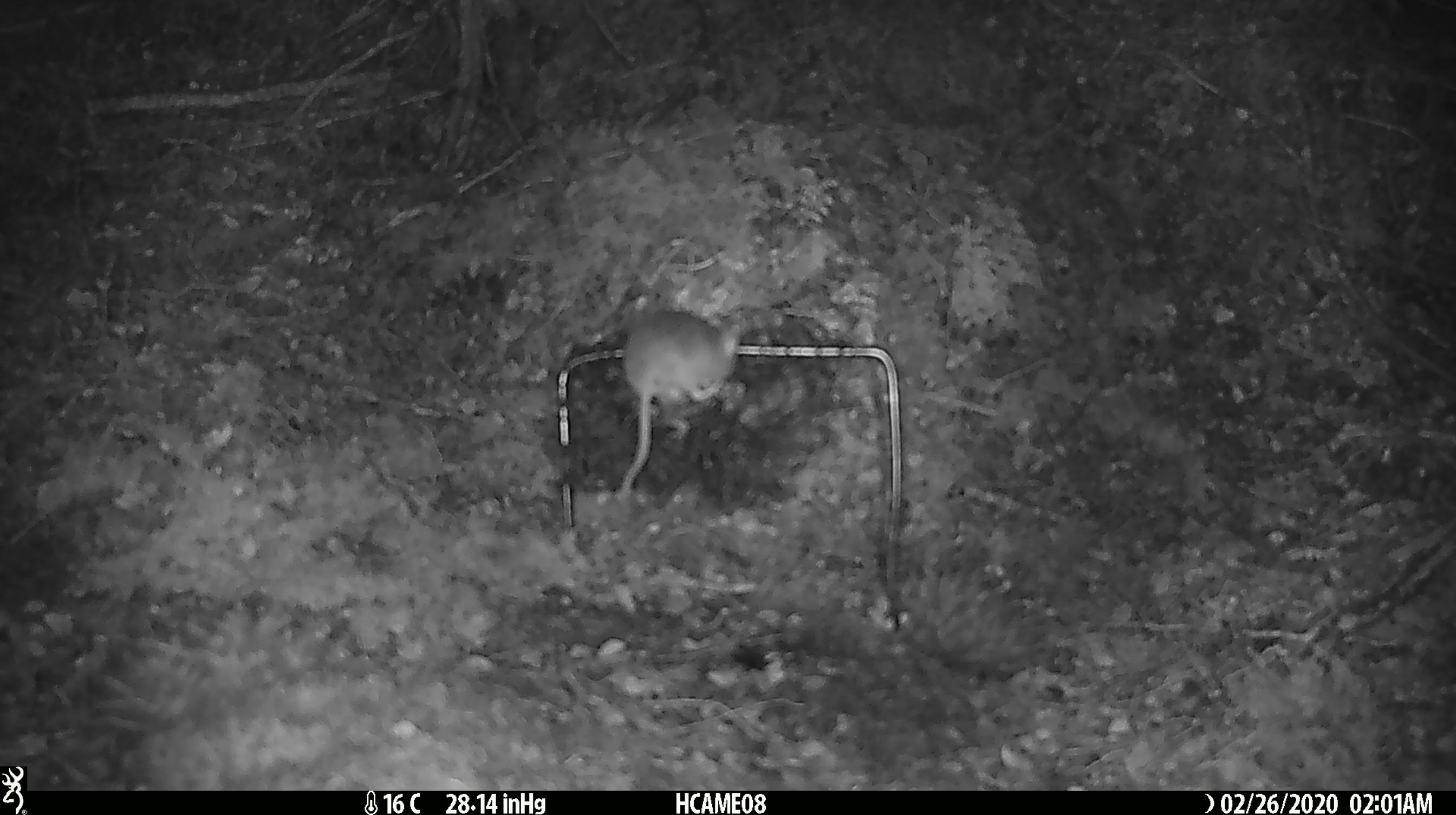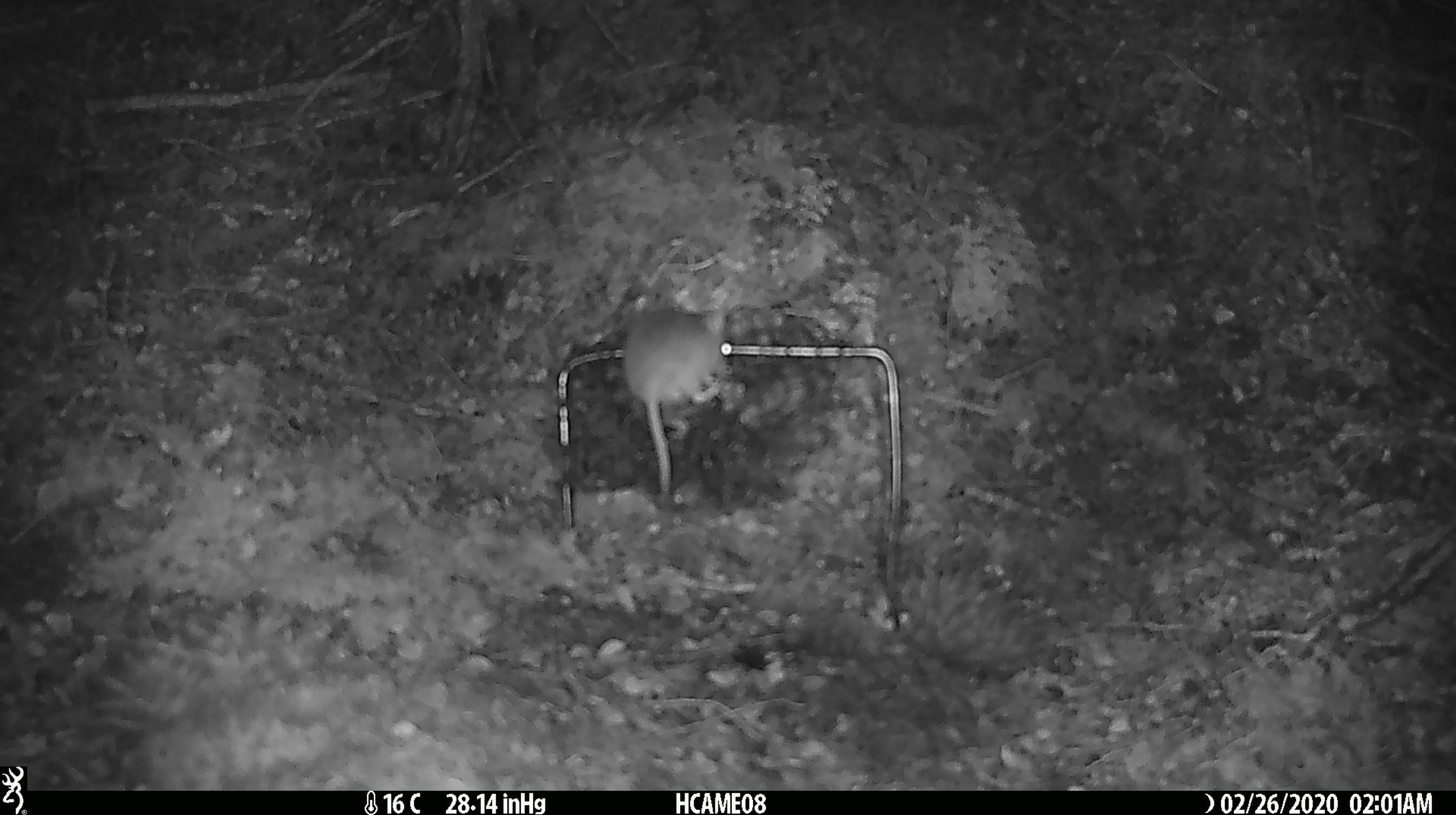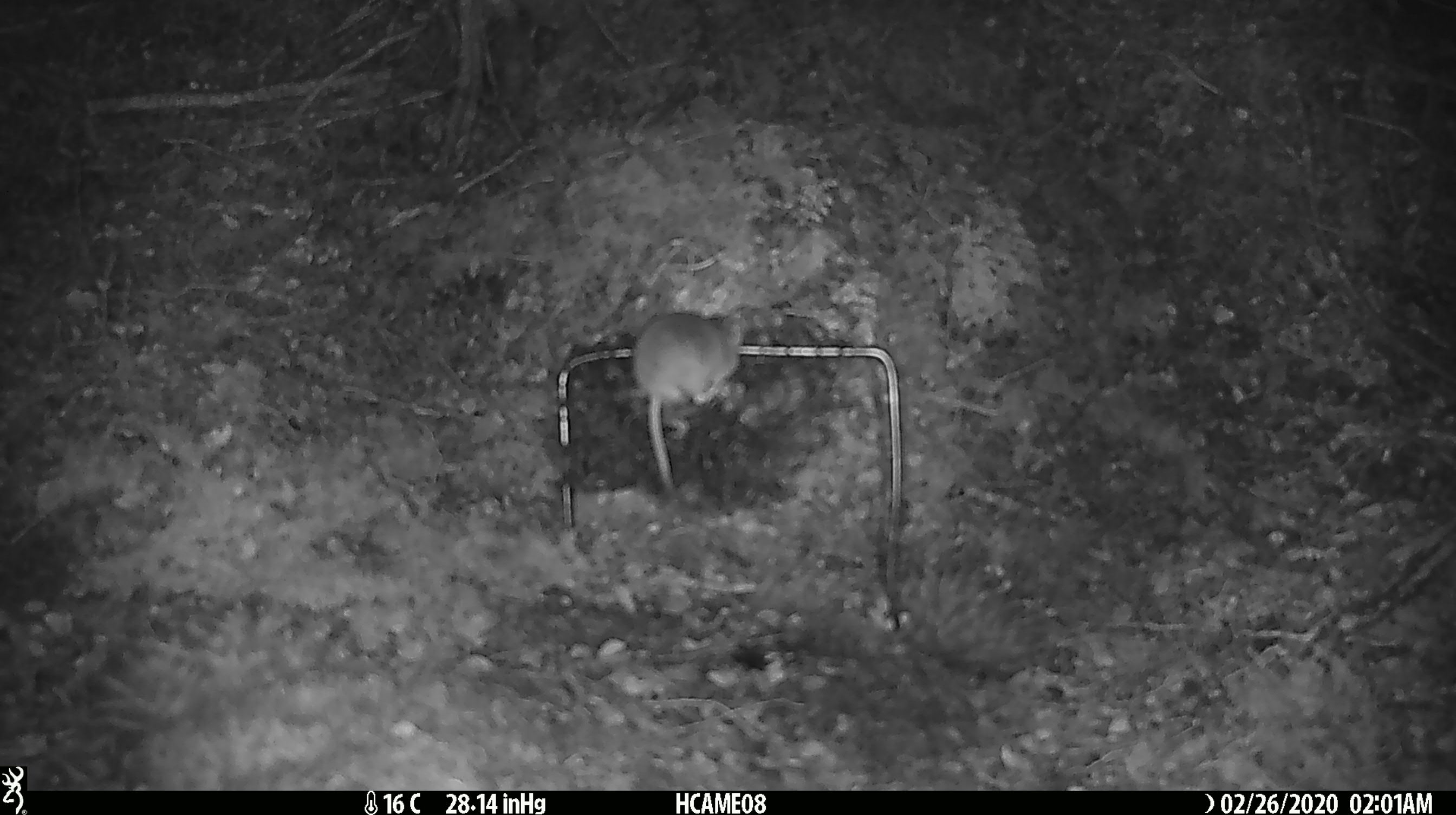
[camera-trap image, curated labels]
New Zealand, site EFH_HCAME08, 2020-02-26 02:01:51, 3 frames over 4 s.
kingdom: Animalia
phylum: Chordata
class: Mammalia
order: Rodentia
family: Muridae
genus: Mus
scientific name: Mus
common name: mouse